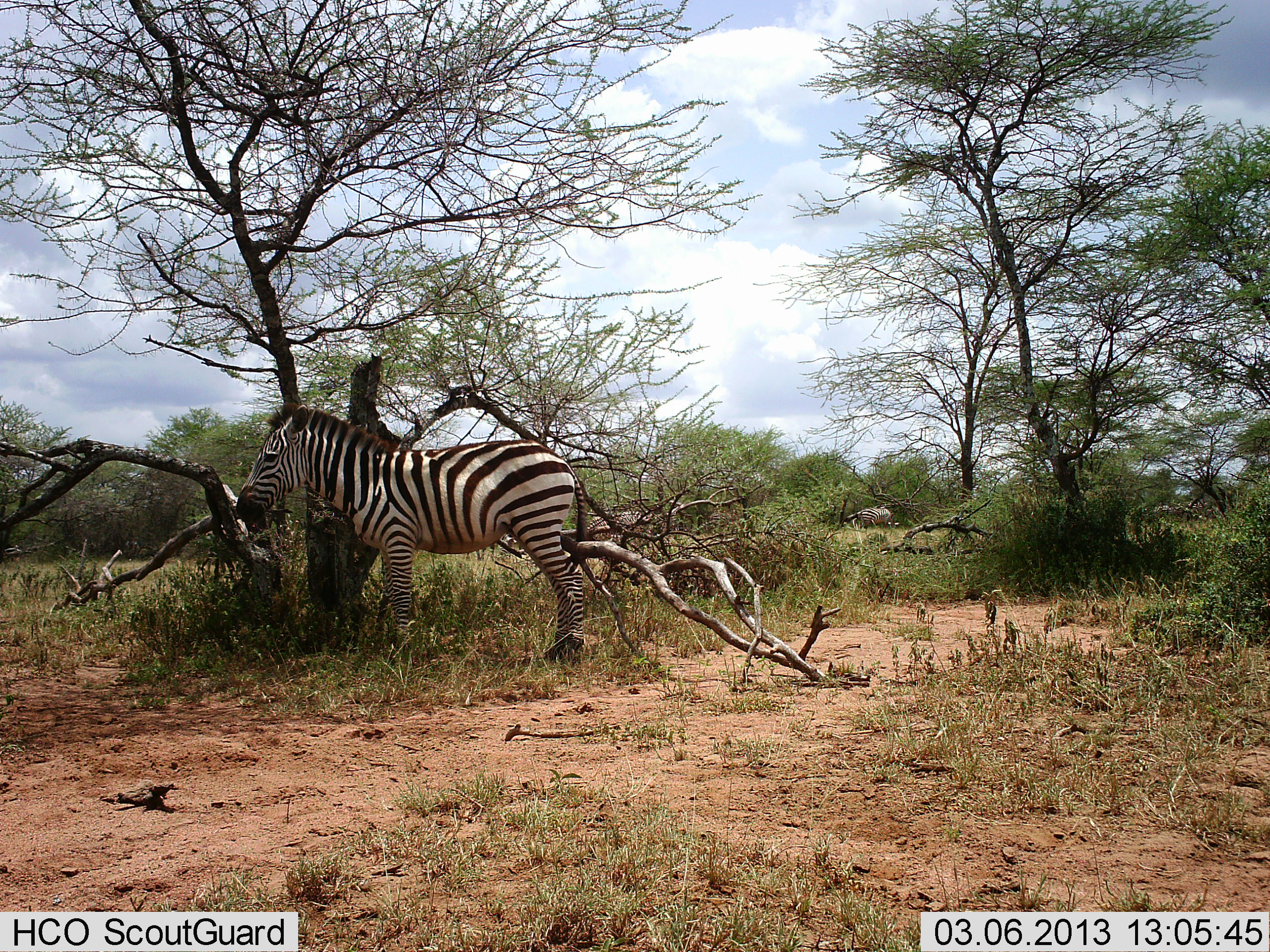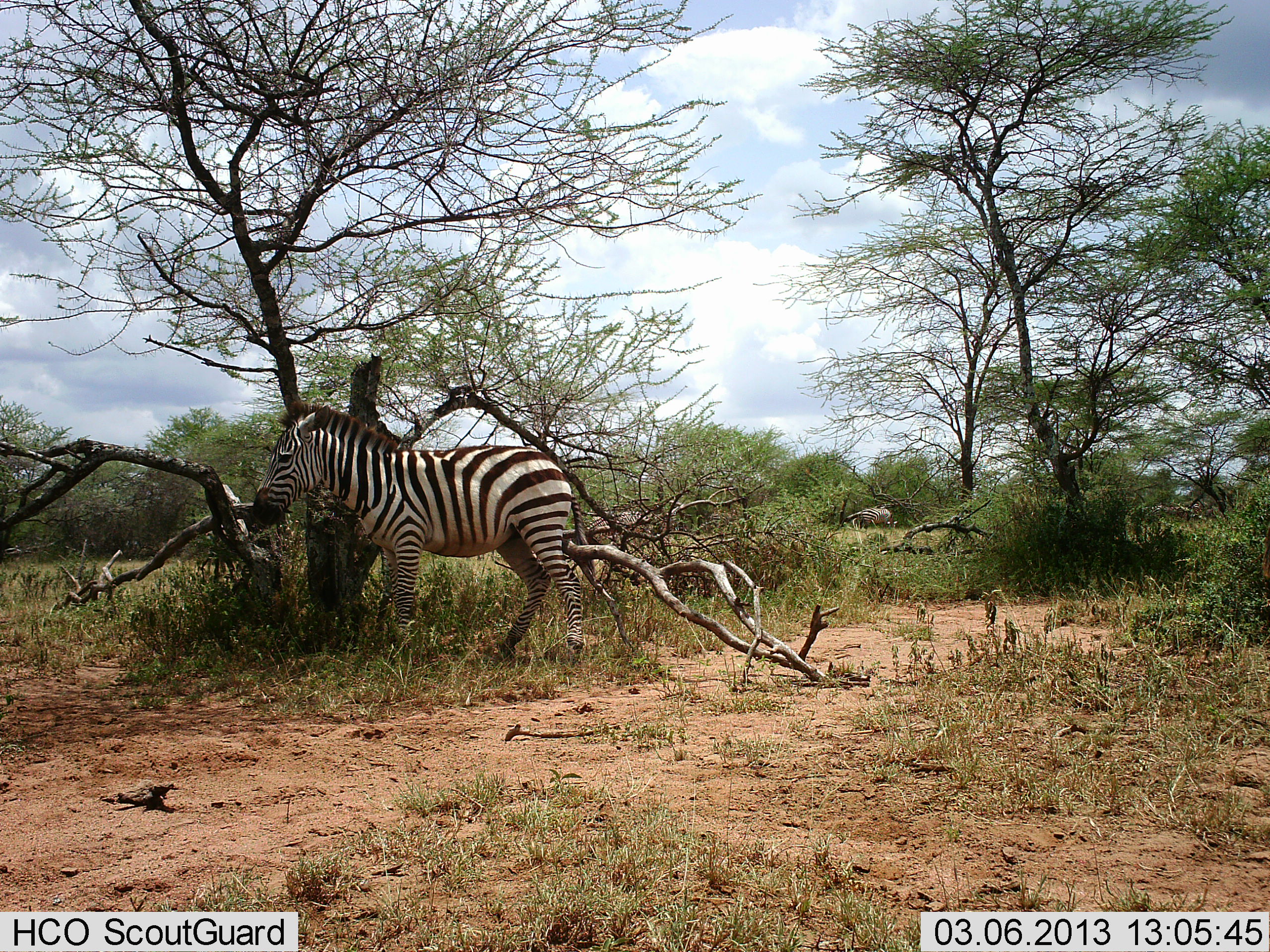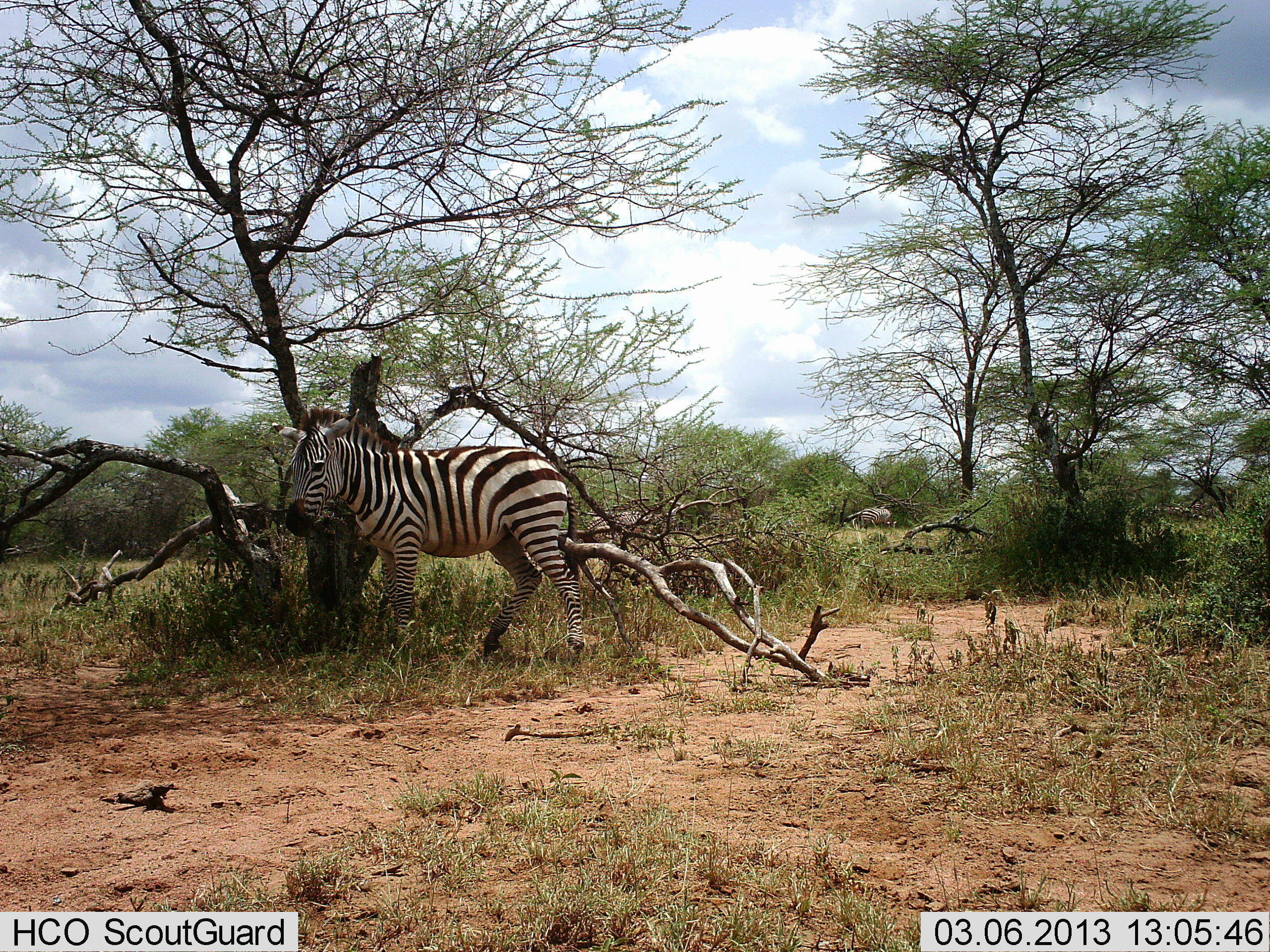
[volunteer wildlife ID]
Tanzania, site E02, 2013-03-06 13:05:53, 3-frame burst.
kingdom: Animalia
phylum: Chordata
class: Mammalia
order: Perissodactyla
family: Equidae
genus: Equus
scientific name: Equus quagga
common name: plains zebra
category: zebra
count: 1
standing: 83%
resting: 0%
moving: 8%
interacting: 17%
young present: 0%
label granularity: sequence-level